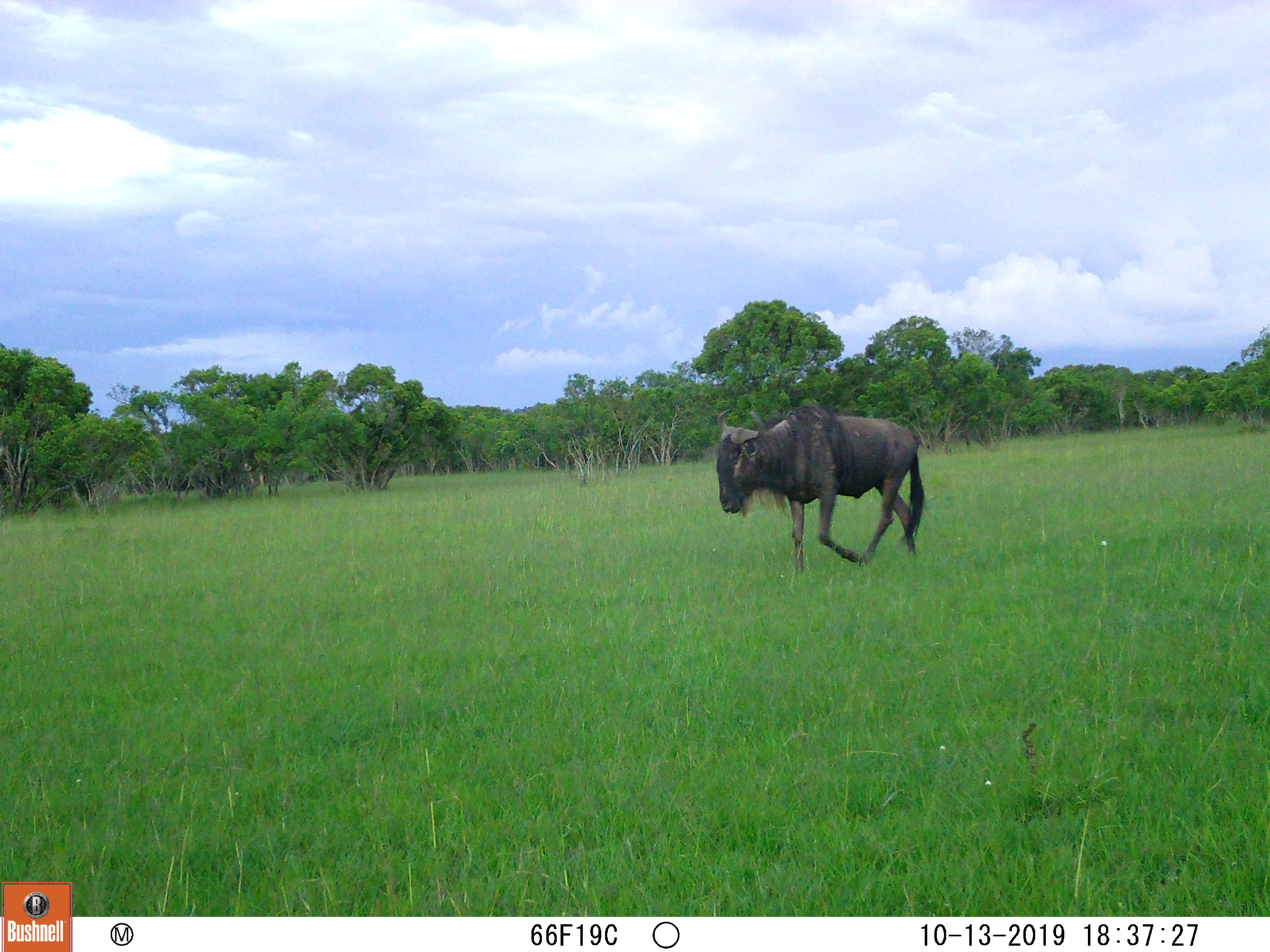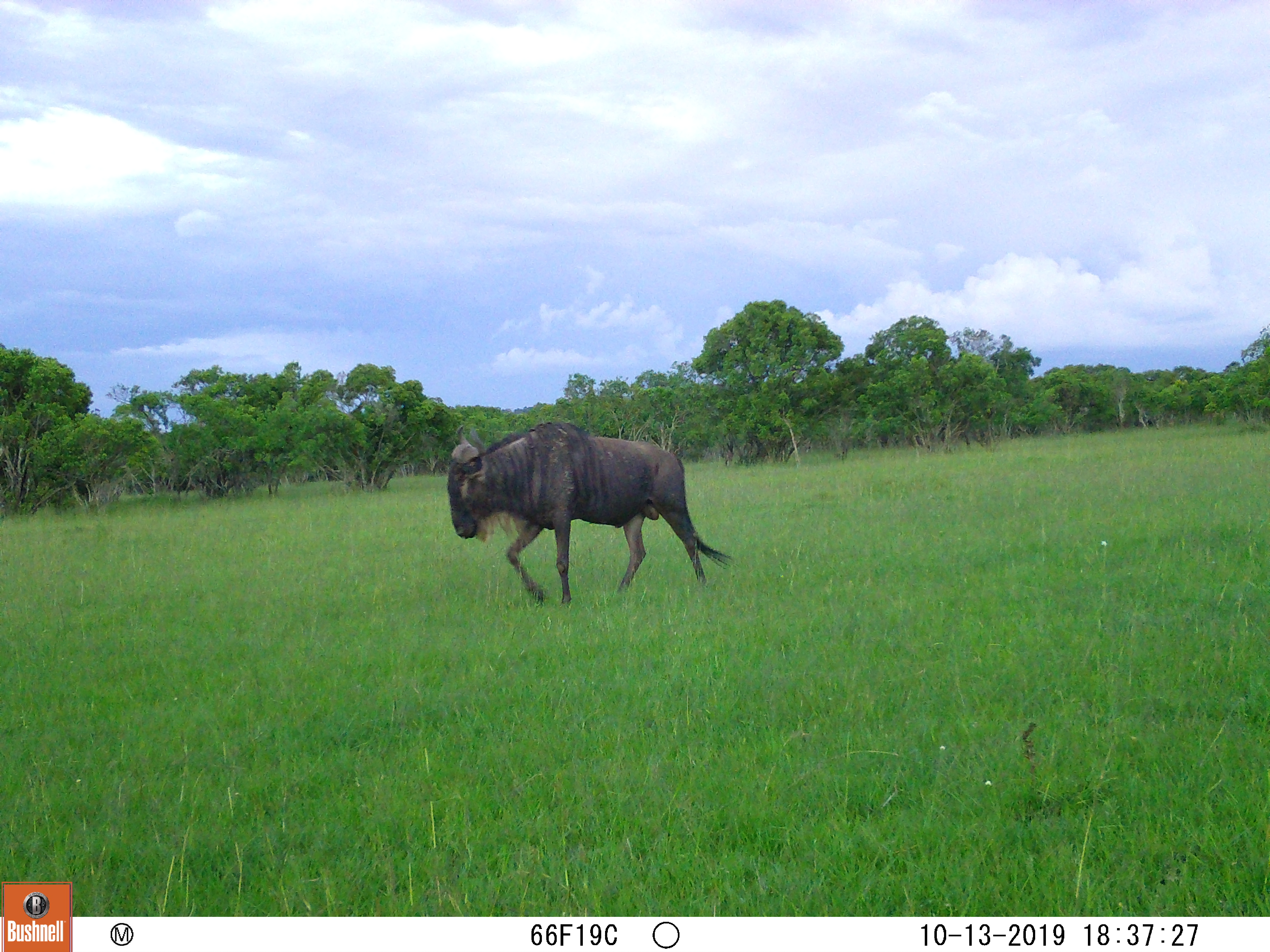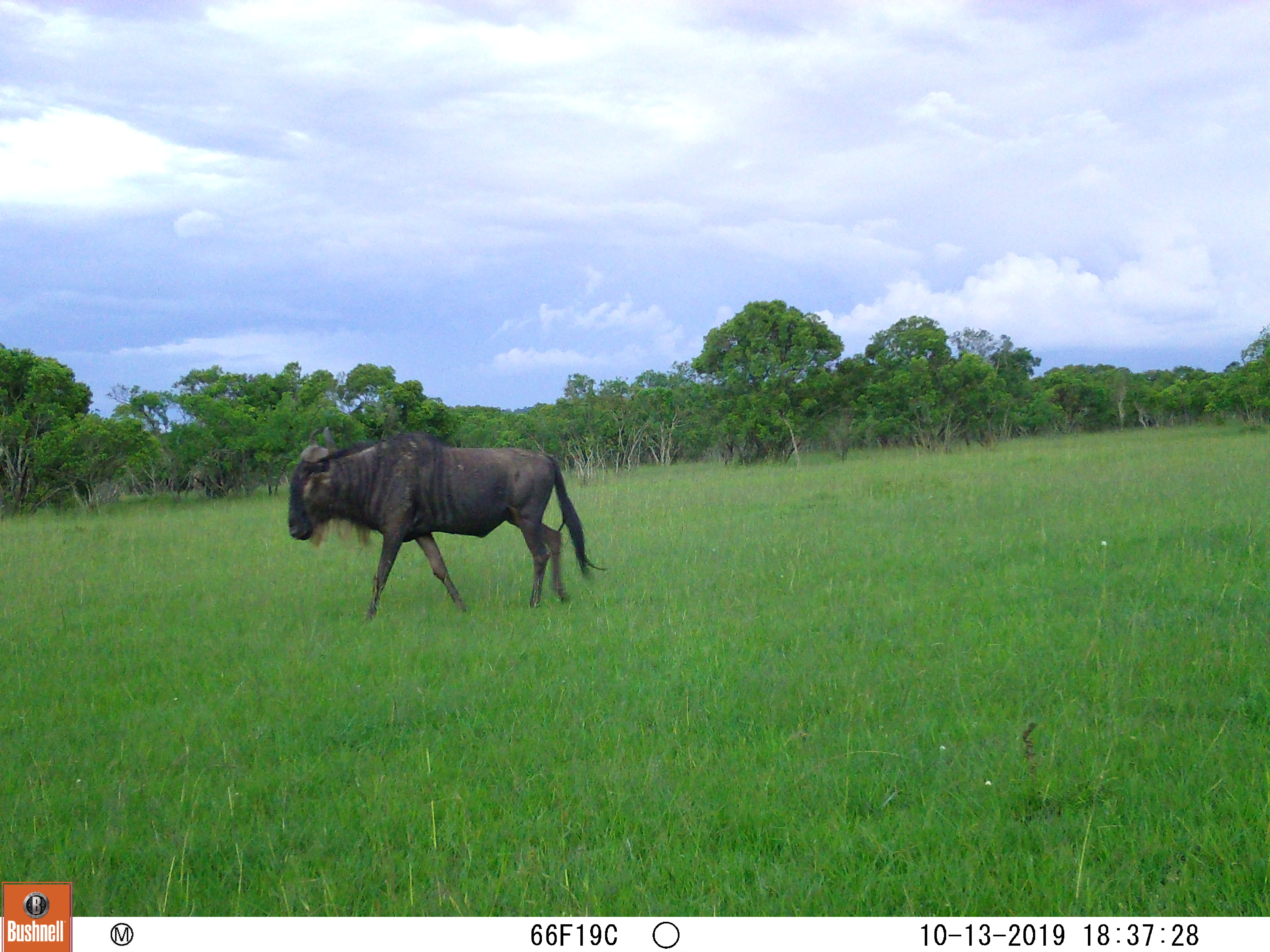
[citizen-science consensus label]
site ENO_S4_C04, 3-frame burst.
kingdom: Animalia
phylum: Chordata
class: Mammalia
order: Artiodactyla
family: Bovidae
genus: Connochaetes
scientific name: Connochaetes taurinus taurinus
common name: blue wildebeest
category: wildebeestblue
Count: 1.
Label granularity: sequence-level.